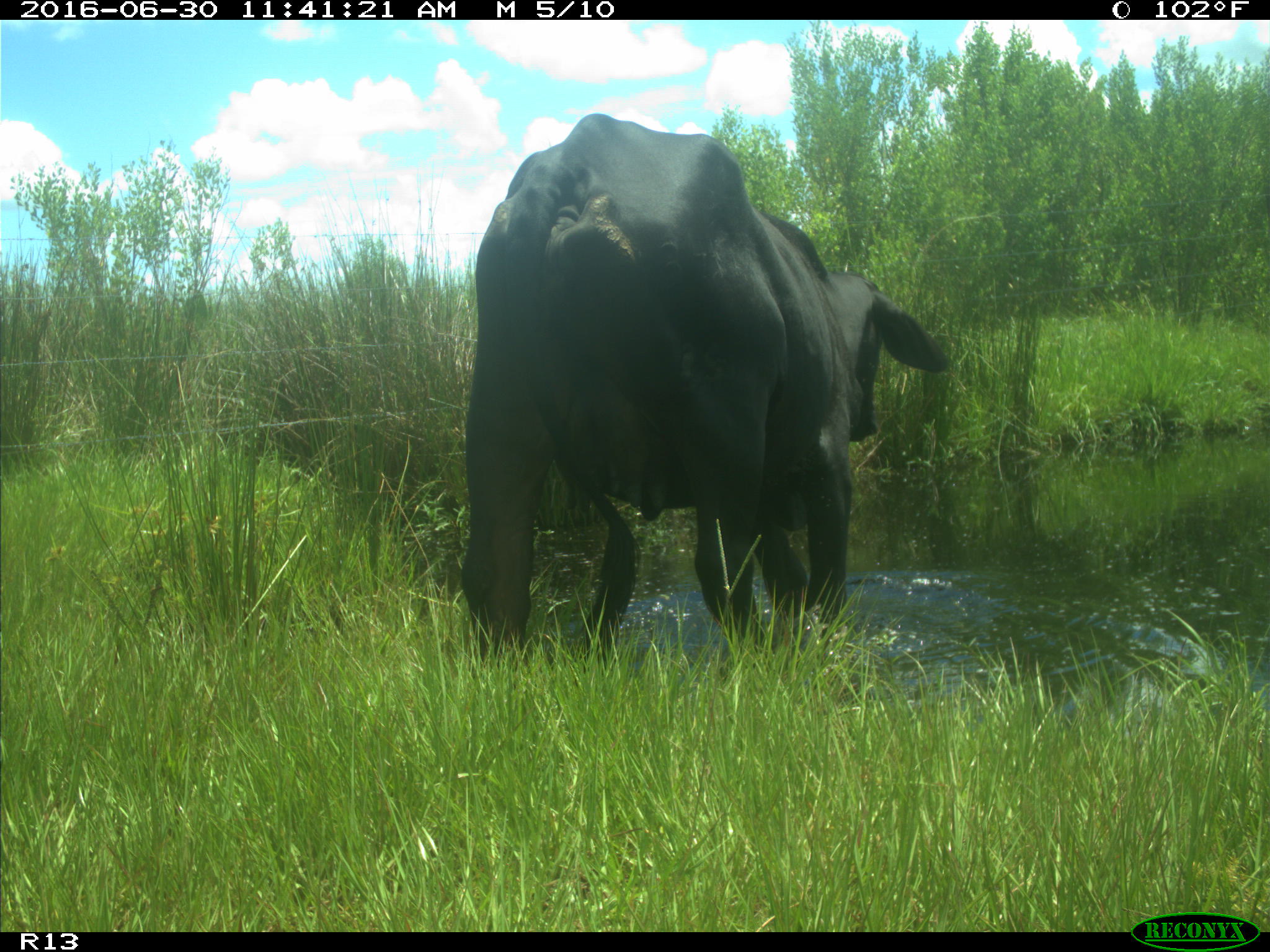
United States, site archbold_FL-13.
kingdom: Animalia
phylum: Chordata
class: Mammalia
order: Artiodactyla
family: Bovidae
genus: Bos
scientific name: Bos taurus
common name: domestic cow